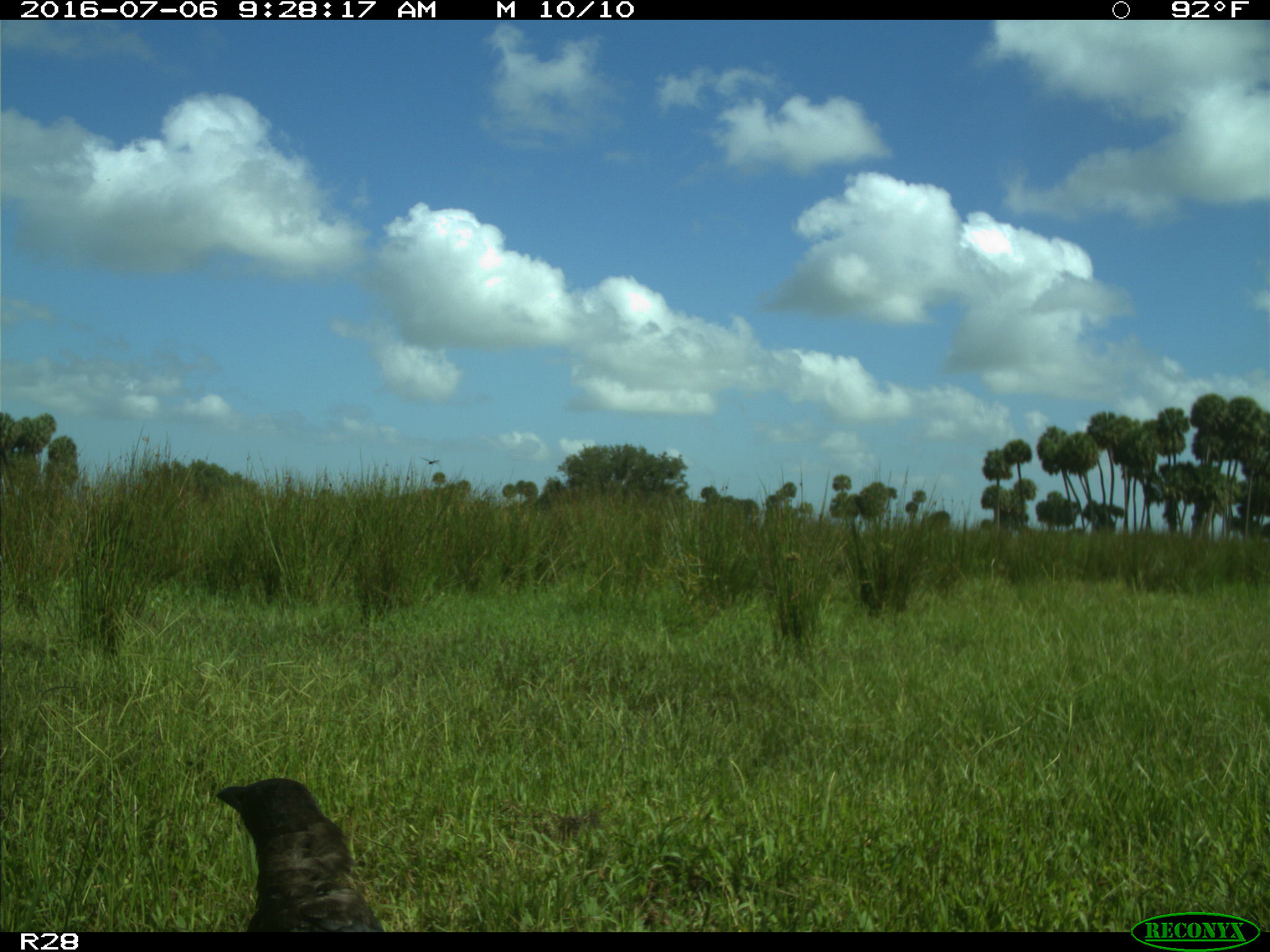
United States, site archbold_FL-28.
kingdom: Animalia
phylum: Chordata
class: Mammalia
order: Carnivora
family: Felidae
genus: Lynx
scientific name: Lynx rufus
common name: bobcat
Lynx rufus (bobcat).